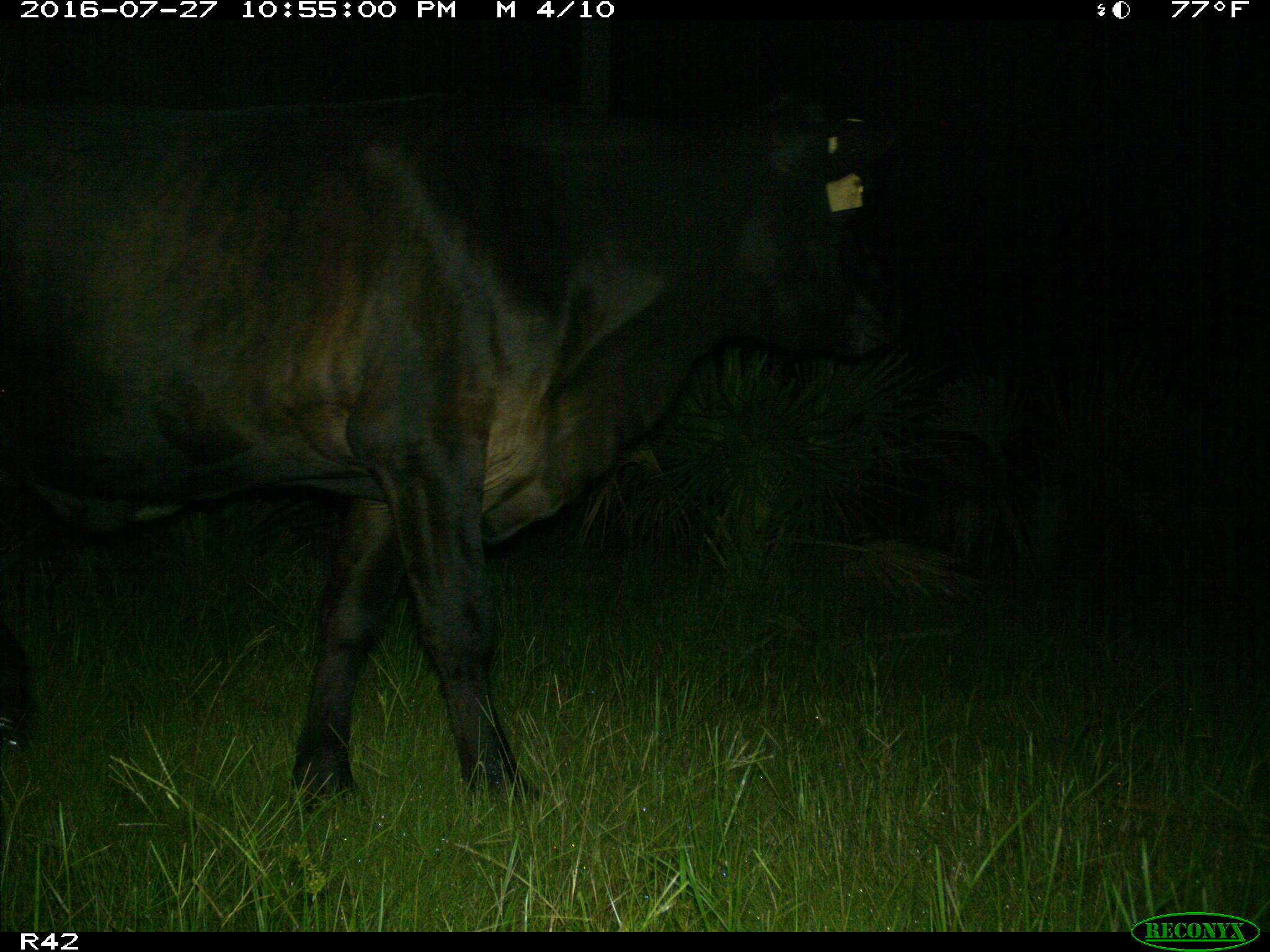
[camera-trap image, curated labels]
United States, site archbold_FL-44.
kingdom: Animalia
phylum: Chordata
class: Mammalia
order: Artiodactyla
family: Bovidae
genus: Bos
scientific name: Bos taurus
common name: domestic cow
Bos taurus (domestic cow).